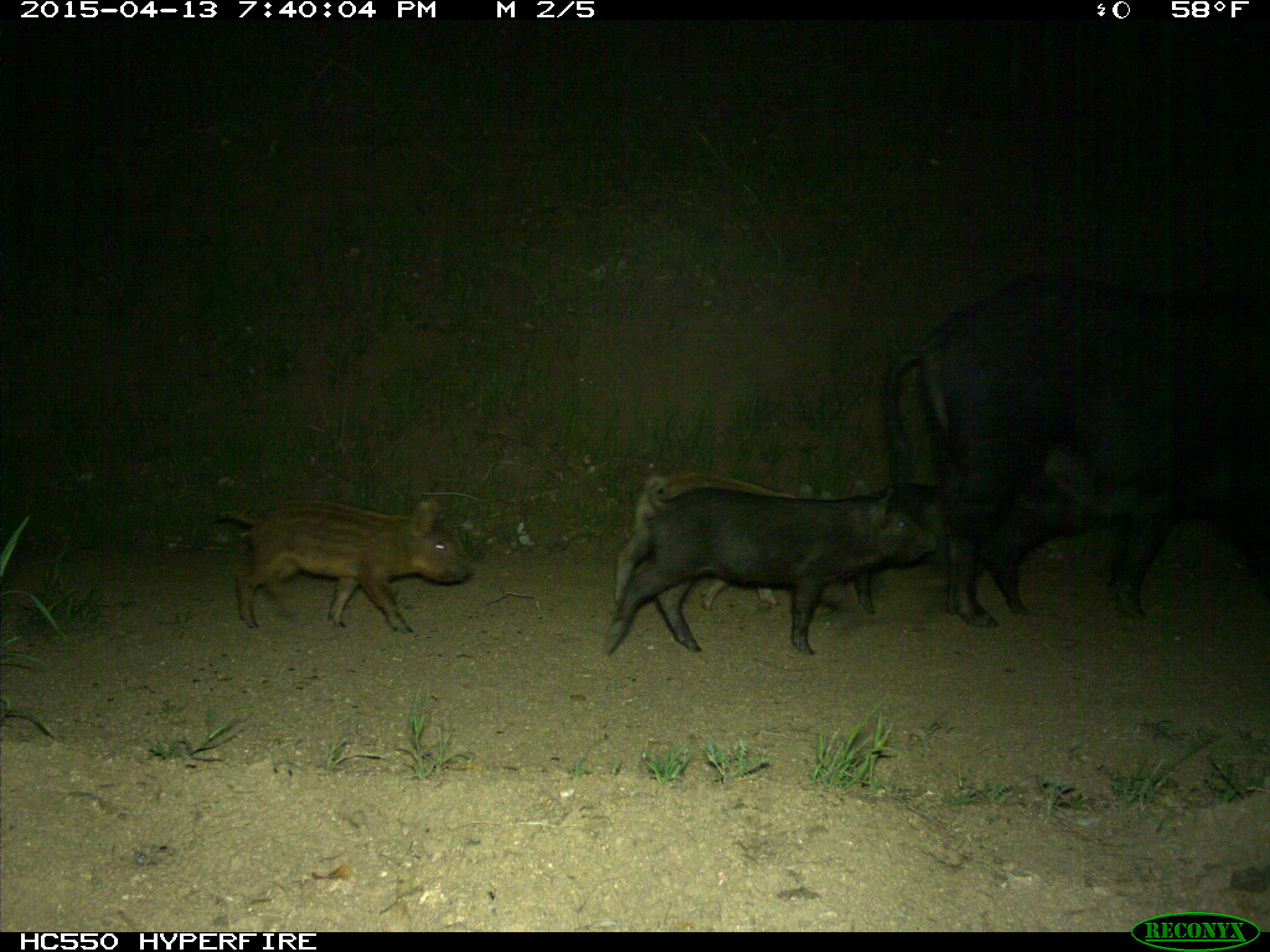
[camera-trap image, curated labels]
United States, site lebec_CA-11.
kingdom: Animalia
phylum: Chordata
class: Mammalia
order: Artiodactyla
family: Suidae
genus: Sus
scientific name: Sus scrofa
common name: wild boar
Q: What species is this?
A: Sus scrofa (wild boar).